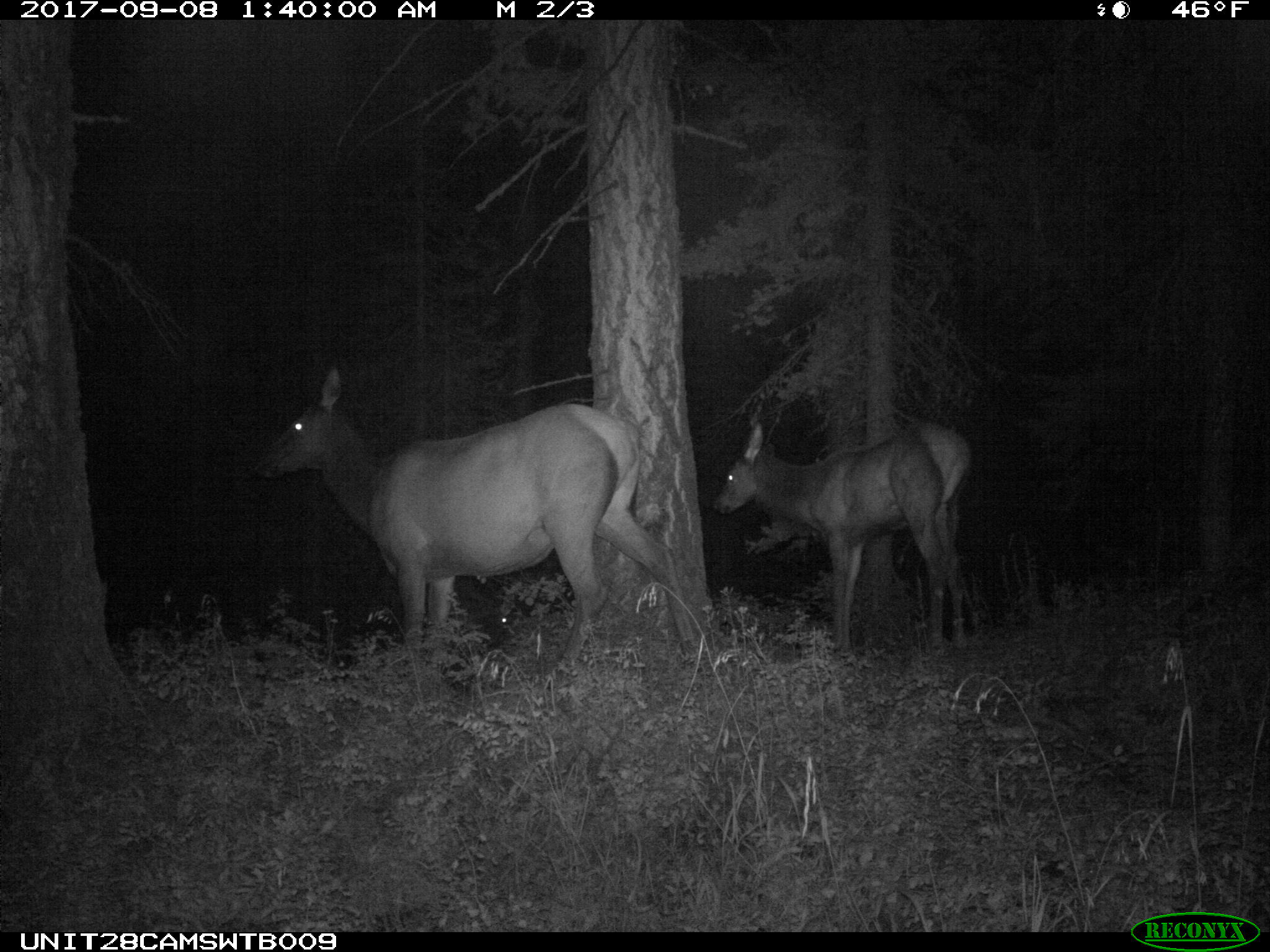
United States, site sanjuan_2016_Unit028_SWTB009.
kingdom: Animalia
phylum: Chordata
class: Mammalia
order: Artiodactyla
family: Cervidae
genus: Cervus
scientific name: Cervus elaphus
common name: red deer